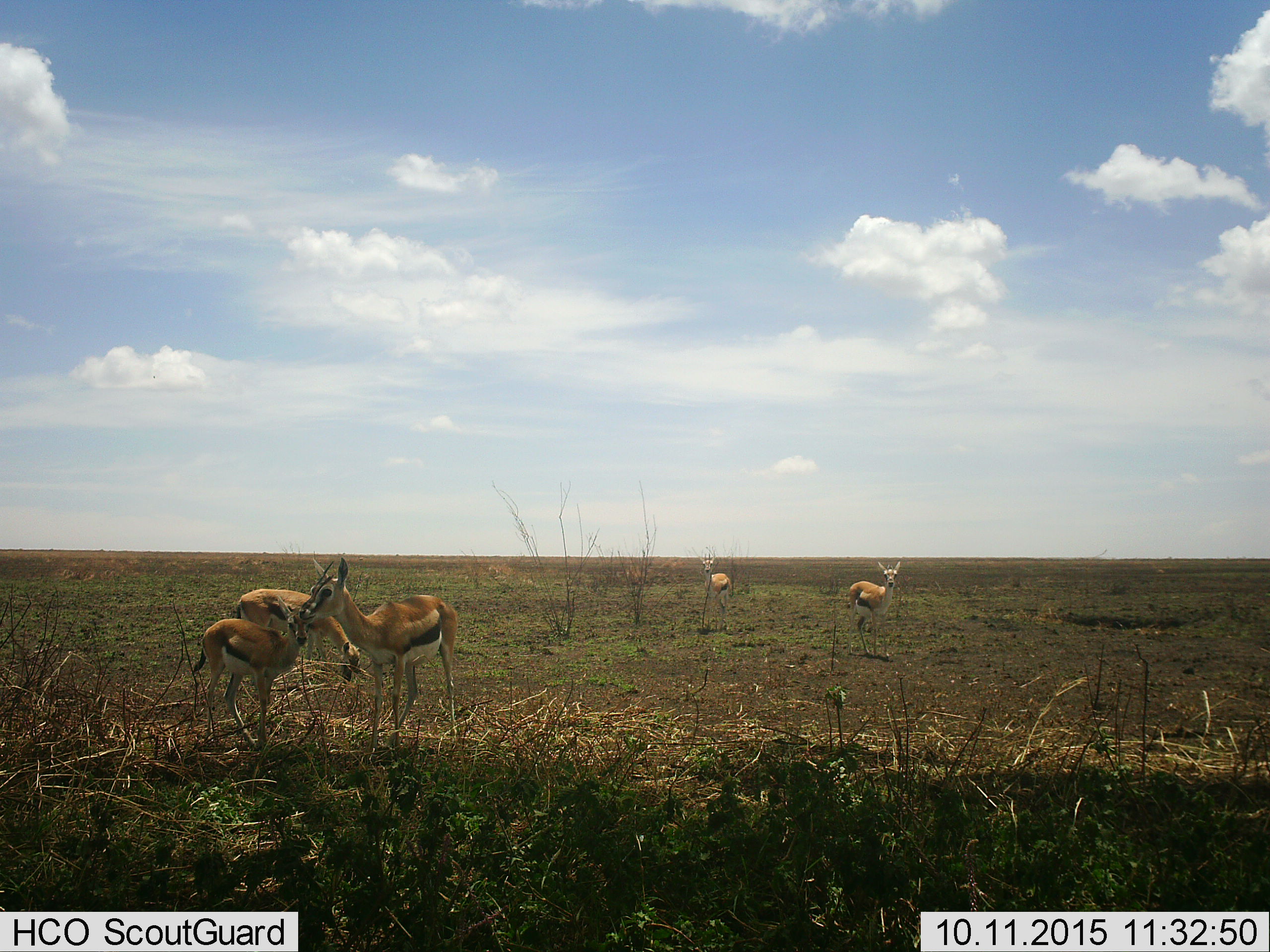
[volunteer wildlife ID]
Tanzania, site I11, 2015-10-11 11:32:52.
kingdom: Animalia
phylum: Chordata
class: Mammalia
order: Artiodactyla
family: Bovidae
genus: Eudorcas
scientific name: Eudorcas thomsonii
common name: thomson's gazelle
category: gazellethomsons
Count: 5.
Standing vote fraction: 100%.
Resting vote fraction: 0%.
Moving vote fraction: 0%.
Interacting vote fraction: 10%.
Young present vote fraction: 50%.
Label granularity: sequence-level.